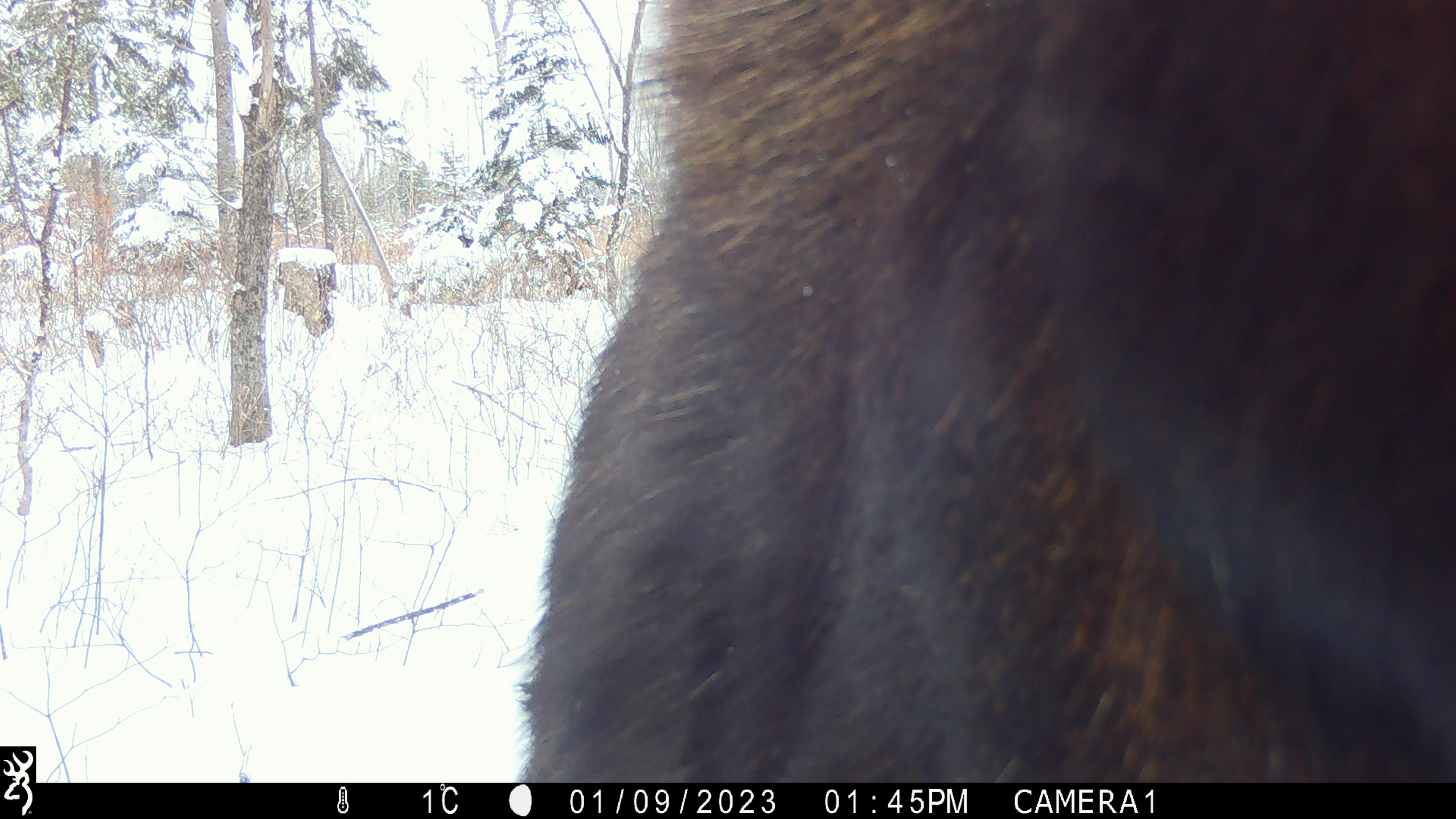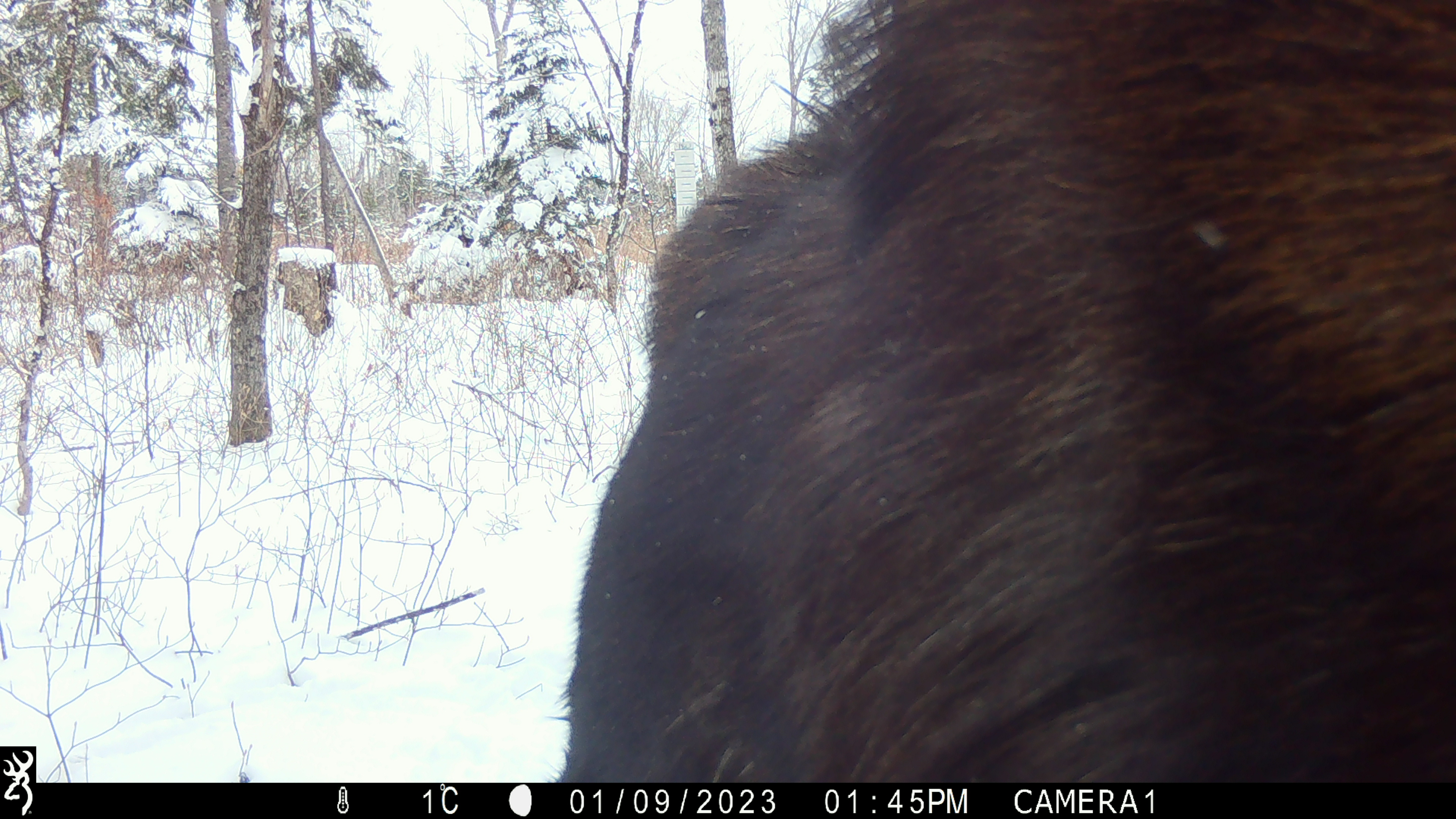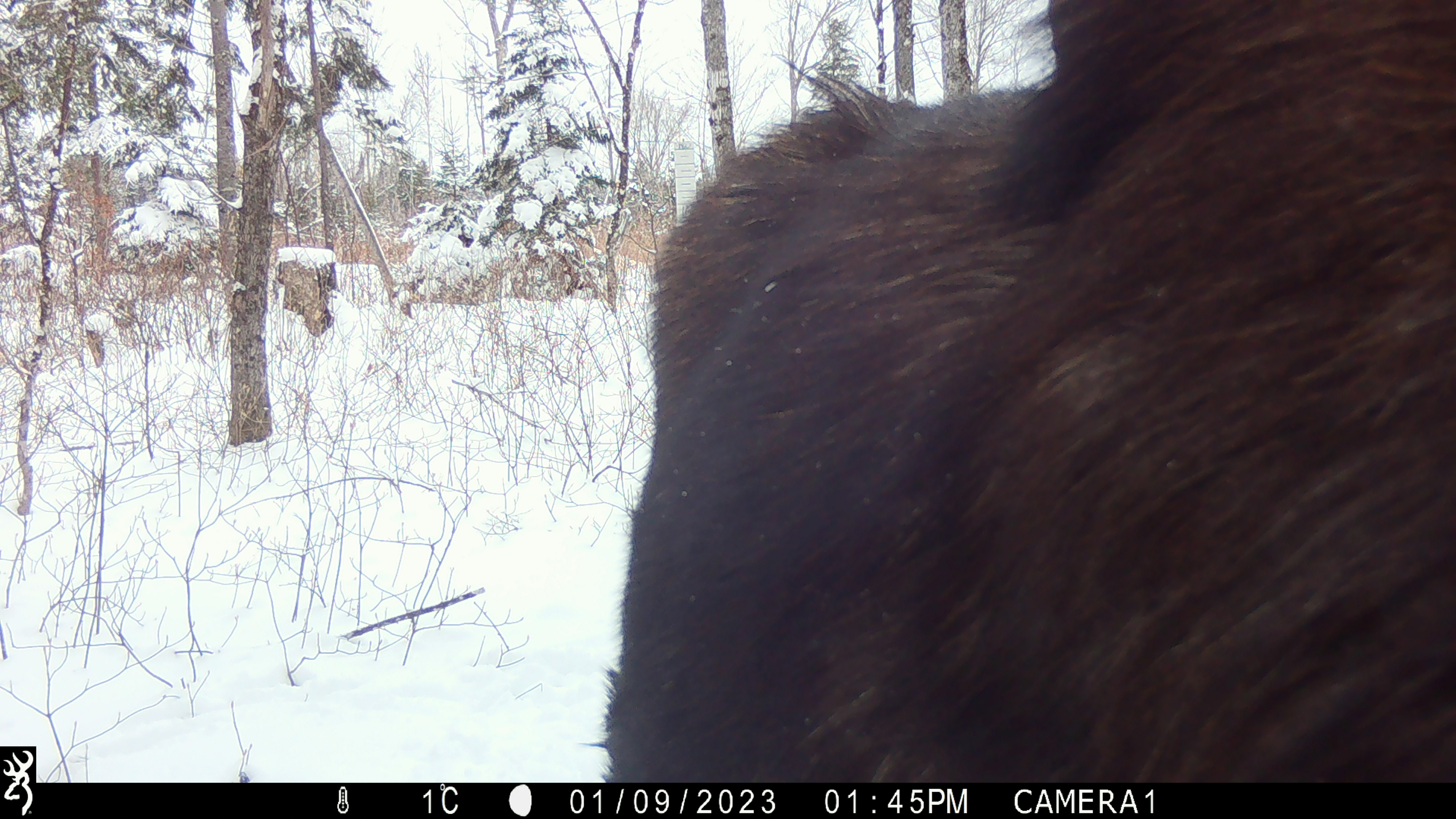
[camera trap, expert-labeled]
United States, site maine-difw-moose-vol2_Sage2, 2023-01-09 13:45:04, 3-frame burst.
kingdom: Animalia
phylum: Chordata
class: Mammalia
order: Artiodactyla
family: Cervidae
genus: Alces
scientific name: Alces alces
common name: moose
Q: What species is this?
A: Moose (Alces alces).